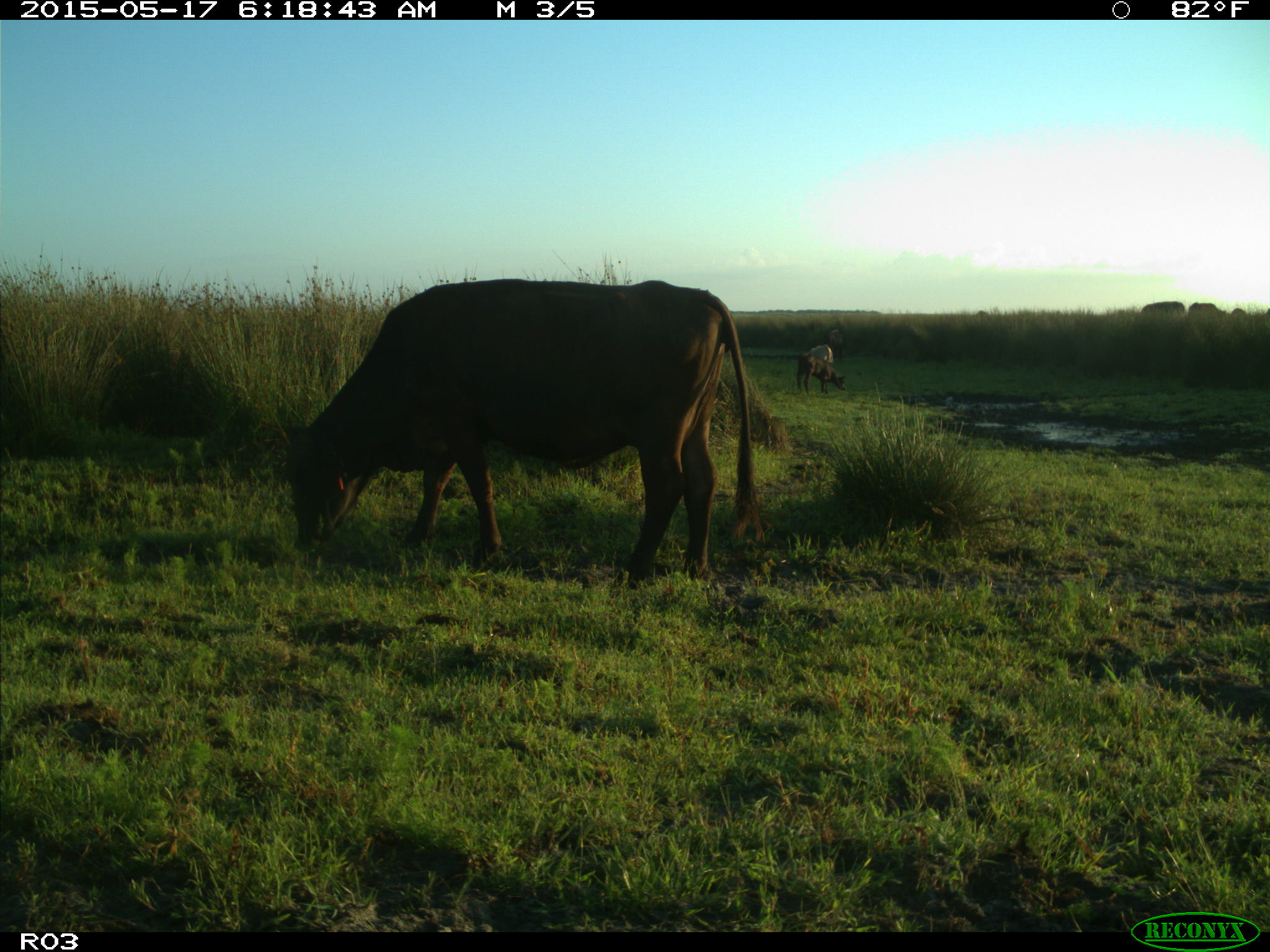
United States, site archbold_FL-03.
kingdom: Animalia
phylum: Chordata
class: Mammalia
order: Artiodactyla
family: Bovidae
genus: Bos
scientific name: Bos taurus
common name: domestic cow